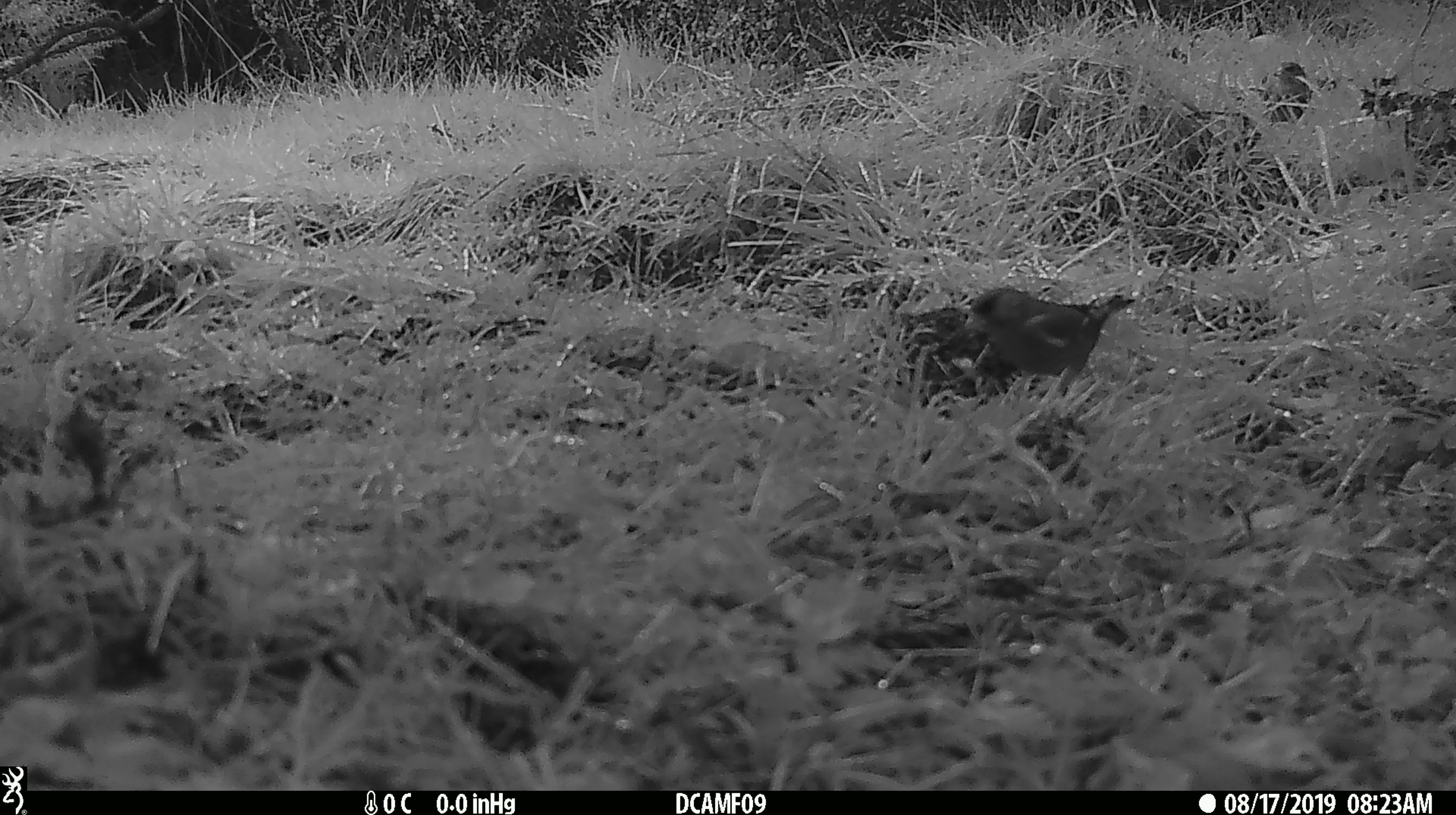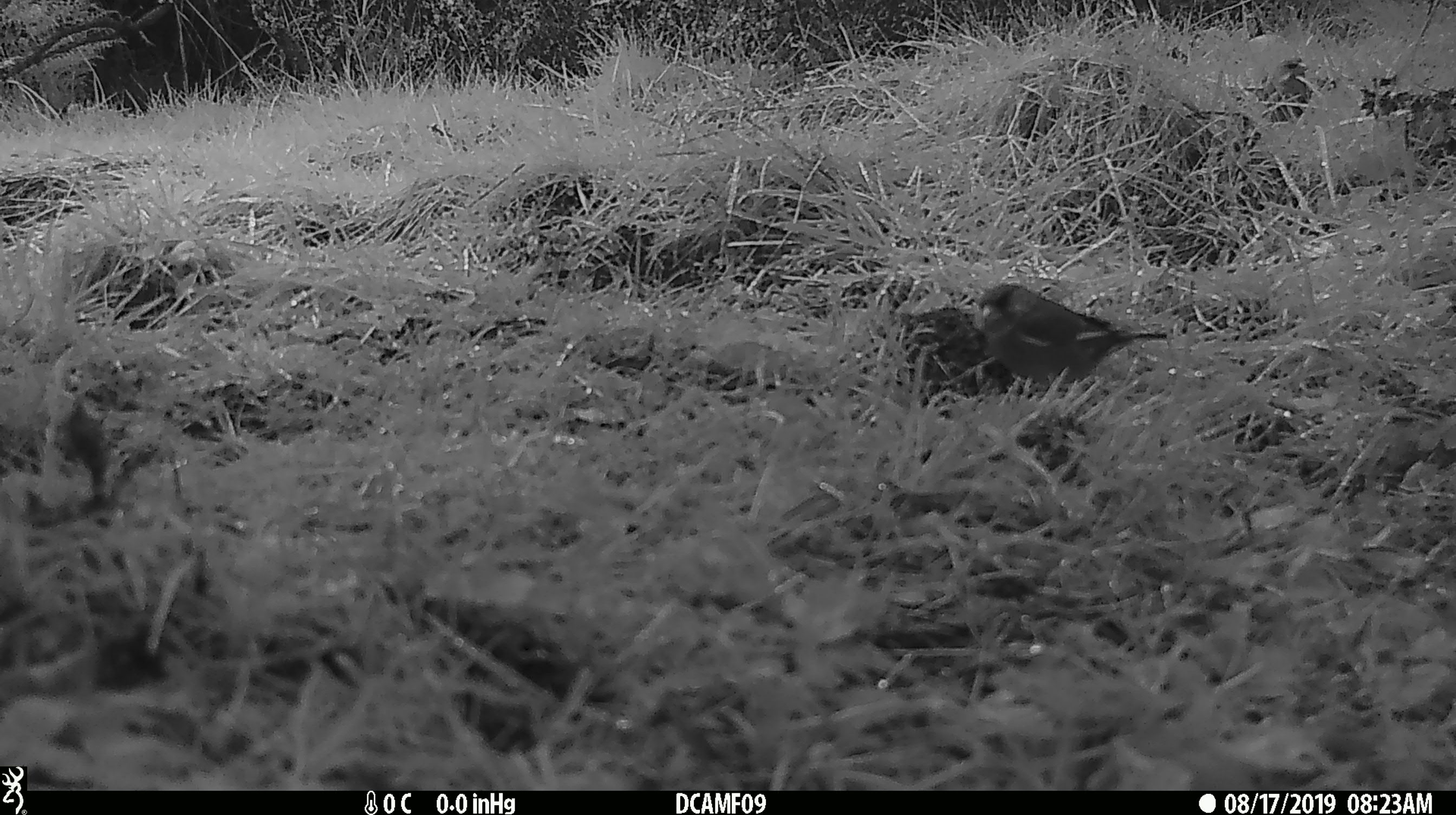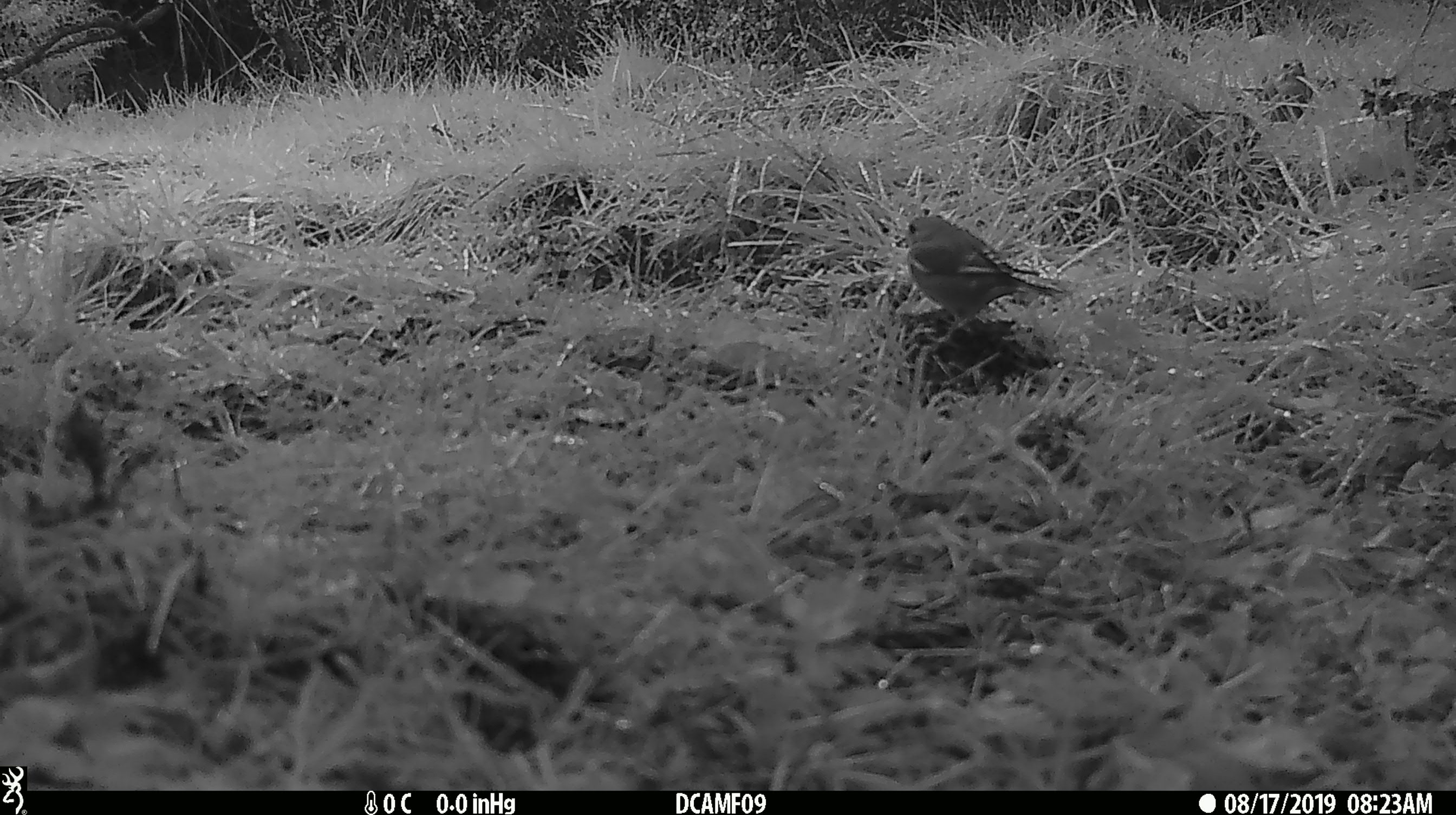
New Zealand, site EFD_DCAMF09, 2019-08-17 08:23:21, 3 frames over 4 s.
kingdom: Animalia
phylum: Chordata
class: Aves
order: Passeriformes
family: Fringillidae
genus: Fringilla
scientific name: Fringilla coelebs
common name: common chaffinch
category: chaffinch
Chaffinch (common chaffinch) (Fringilla coelebs).